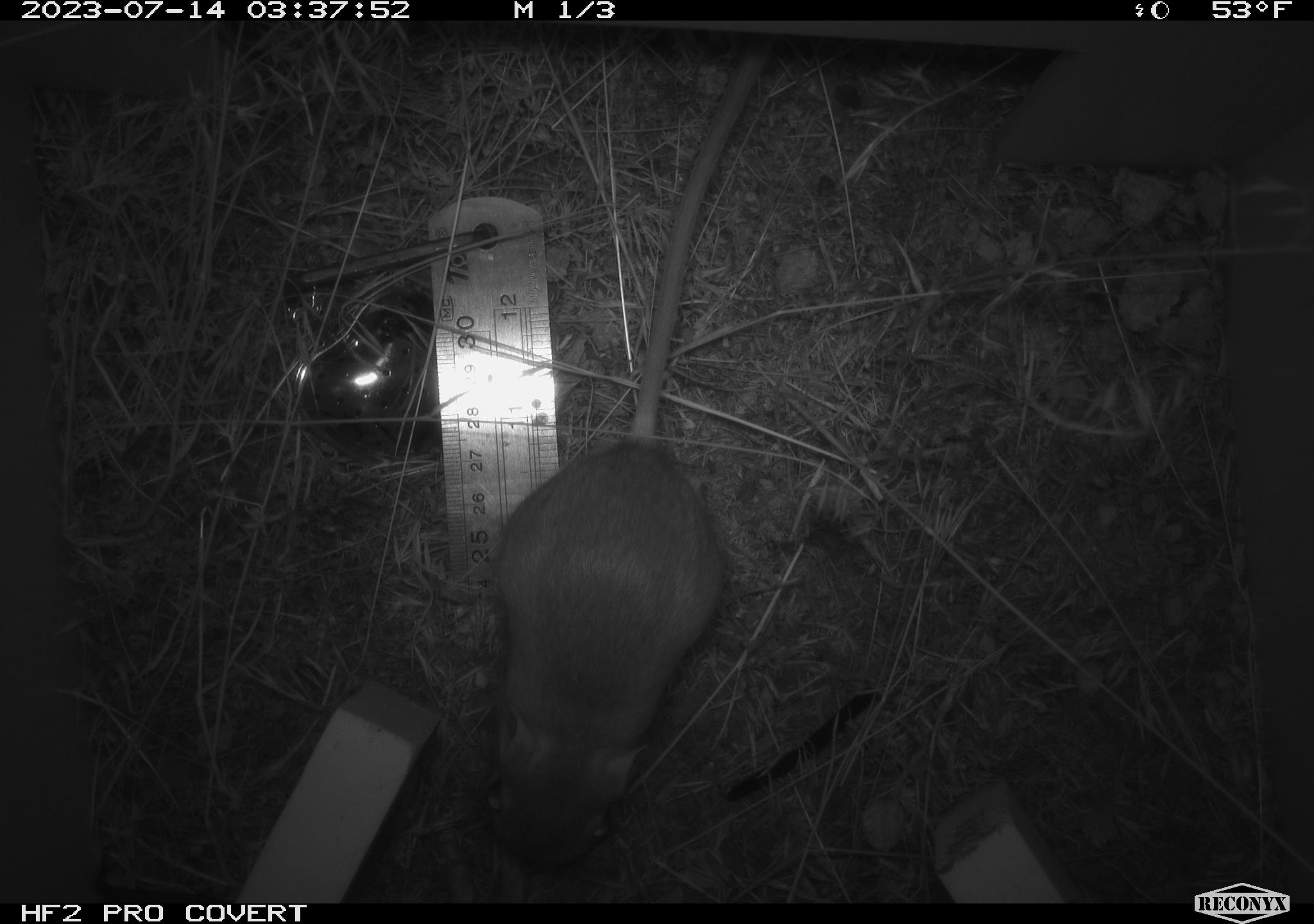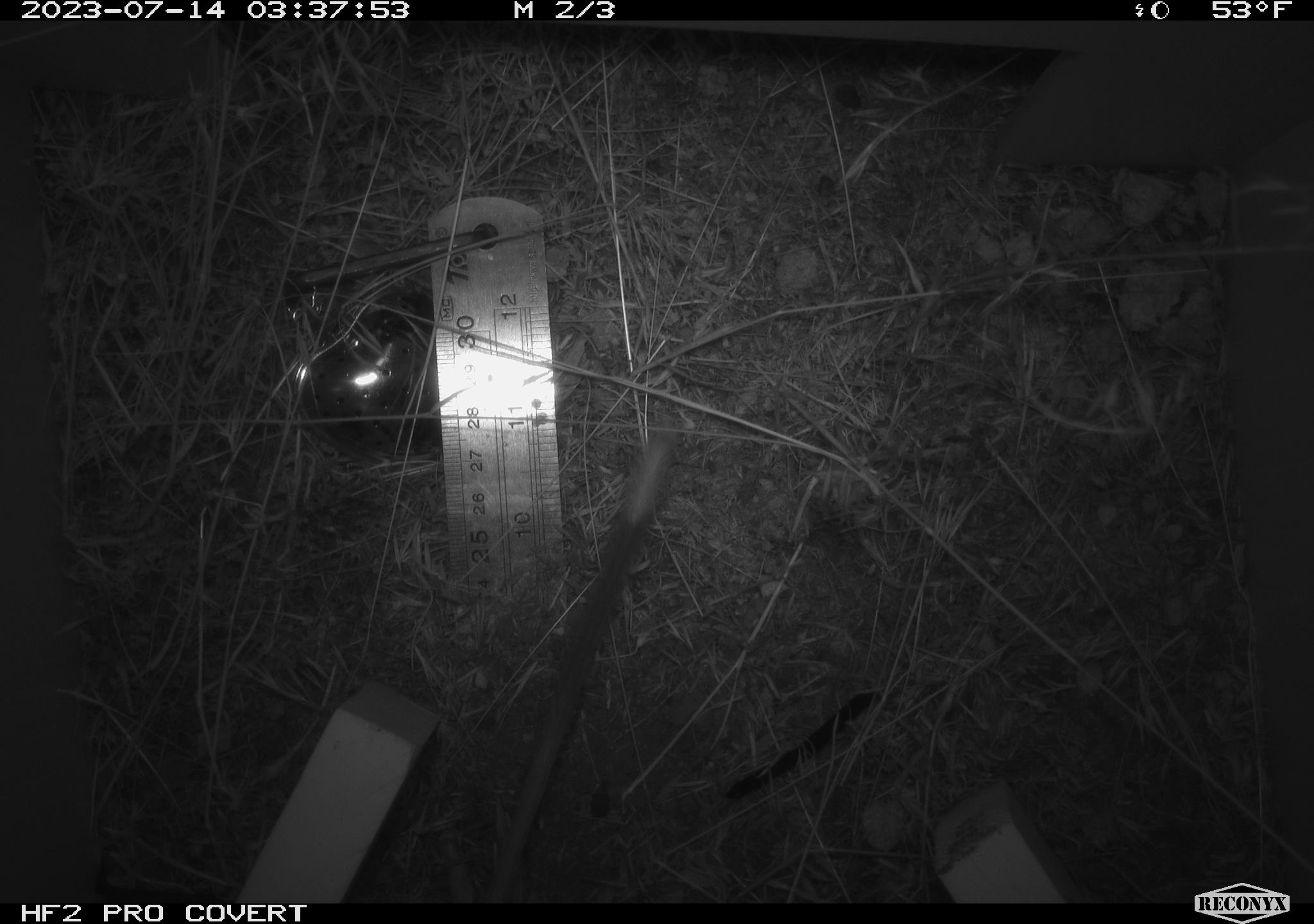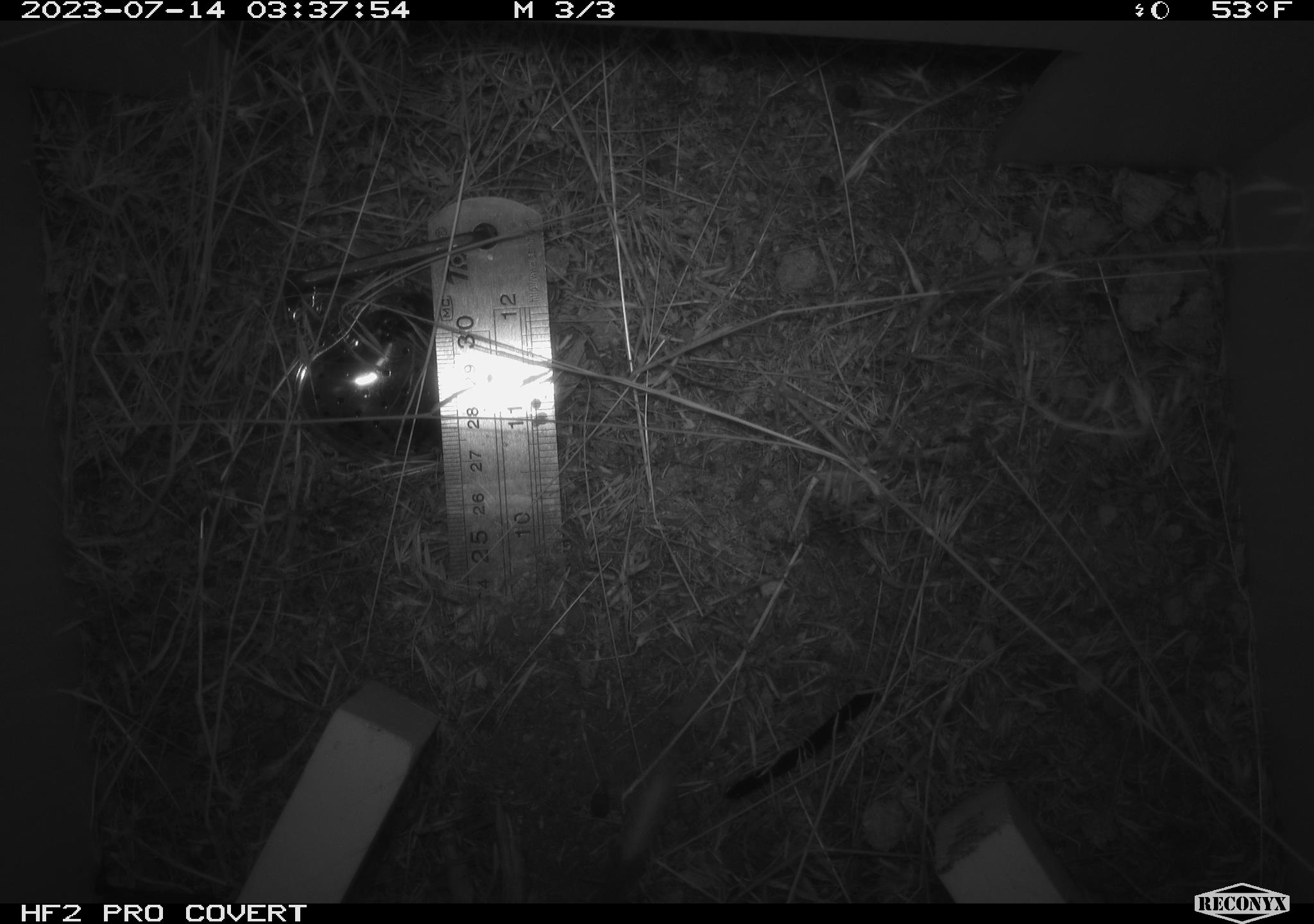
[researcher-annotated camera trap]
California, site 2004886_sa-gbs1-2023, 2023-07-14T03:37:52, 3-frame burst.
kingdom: Animalia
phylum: Chordata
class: Mammalia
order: Rodentia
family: Heteromyidae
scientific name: Heteromyidae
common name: kangaroo rats and pocket mice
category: heteromyidae family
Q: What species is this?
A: Heteromyidae family (kangaroo rats and pocket mice) (Heteromyidae).